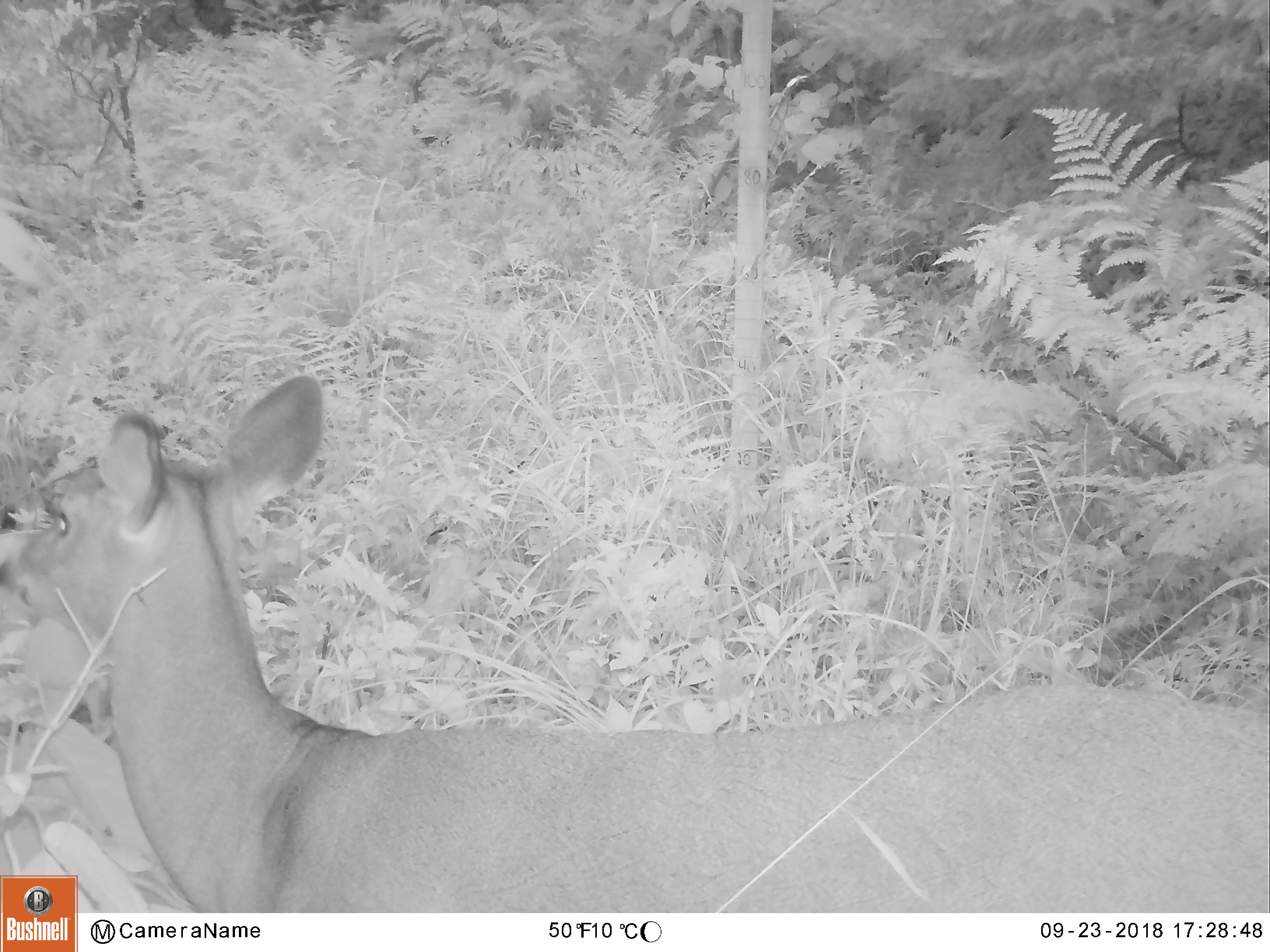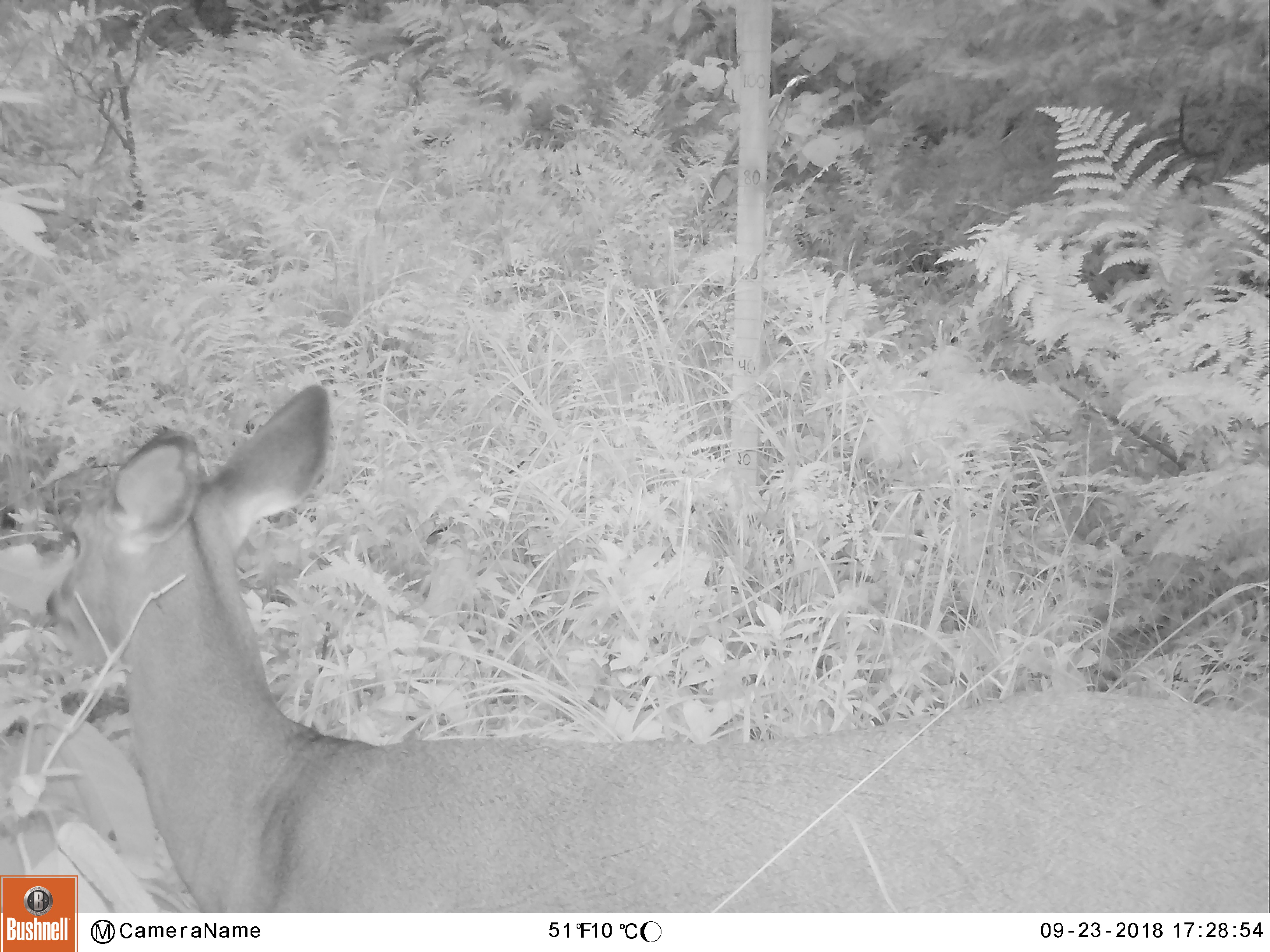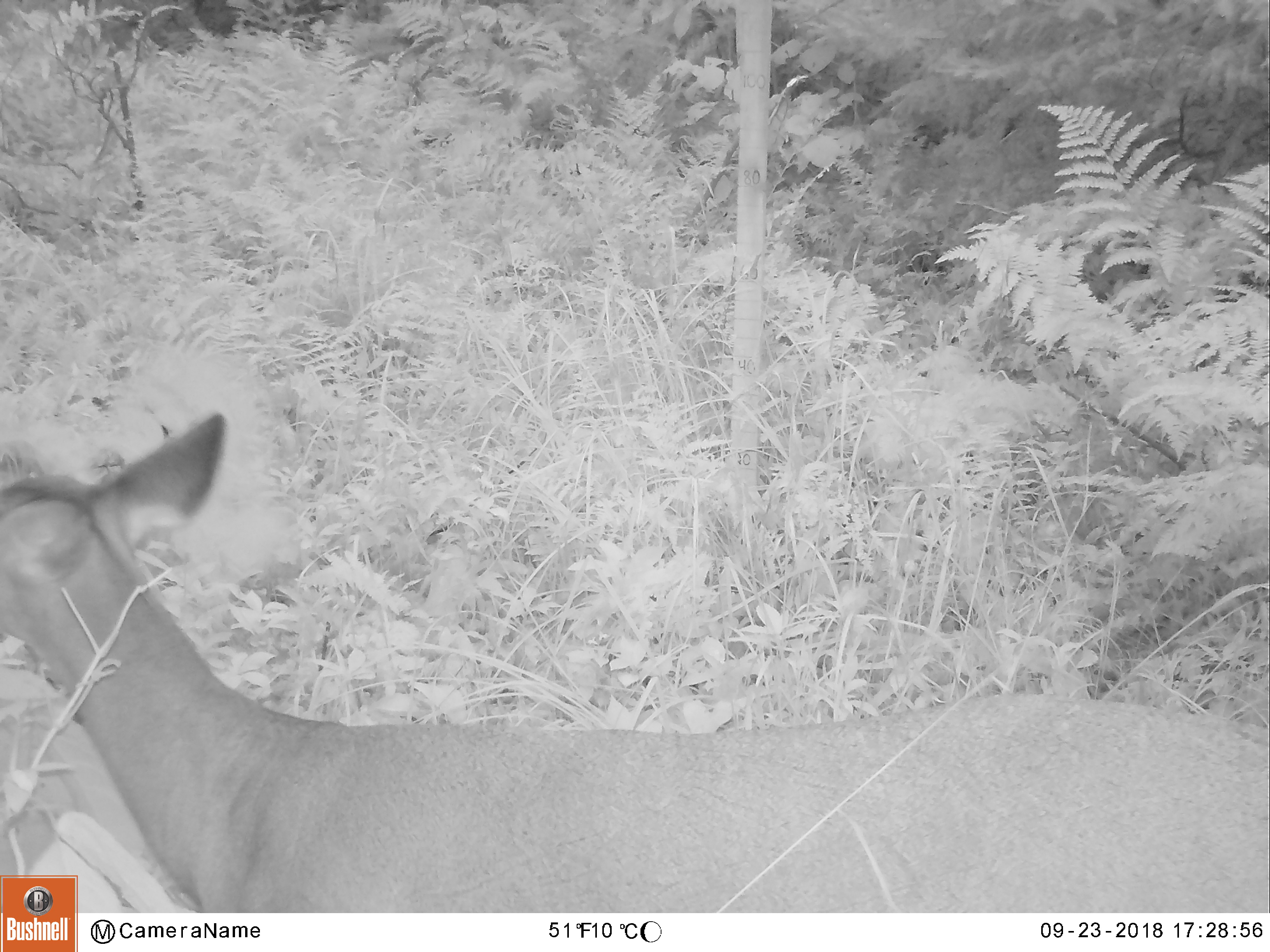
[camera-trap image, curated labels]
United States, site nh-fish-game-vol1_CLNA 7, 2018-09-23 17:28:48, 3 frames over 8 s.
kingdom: Animalia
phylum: Chordata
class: Mammalia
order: Artiodactyla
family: Cervidae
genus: Odocoileus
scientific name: Odocoileus virginianus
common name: white-tailed deer